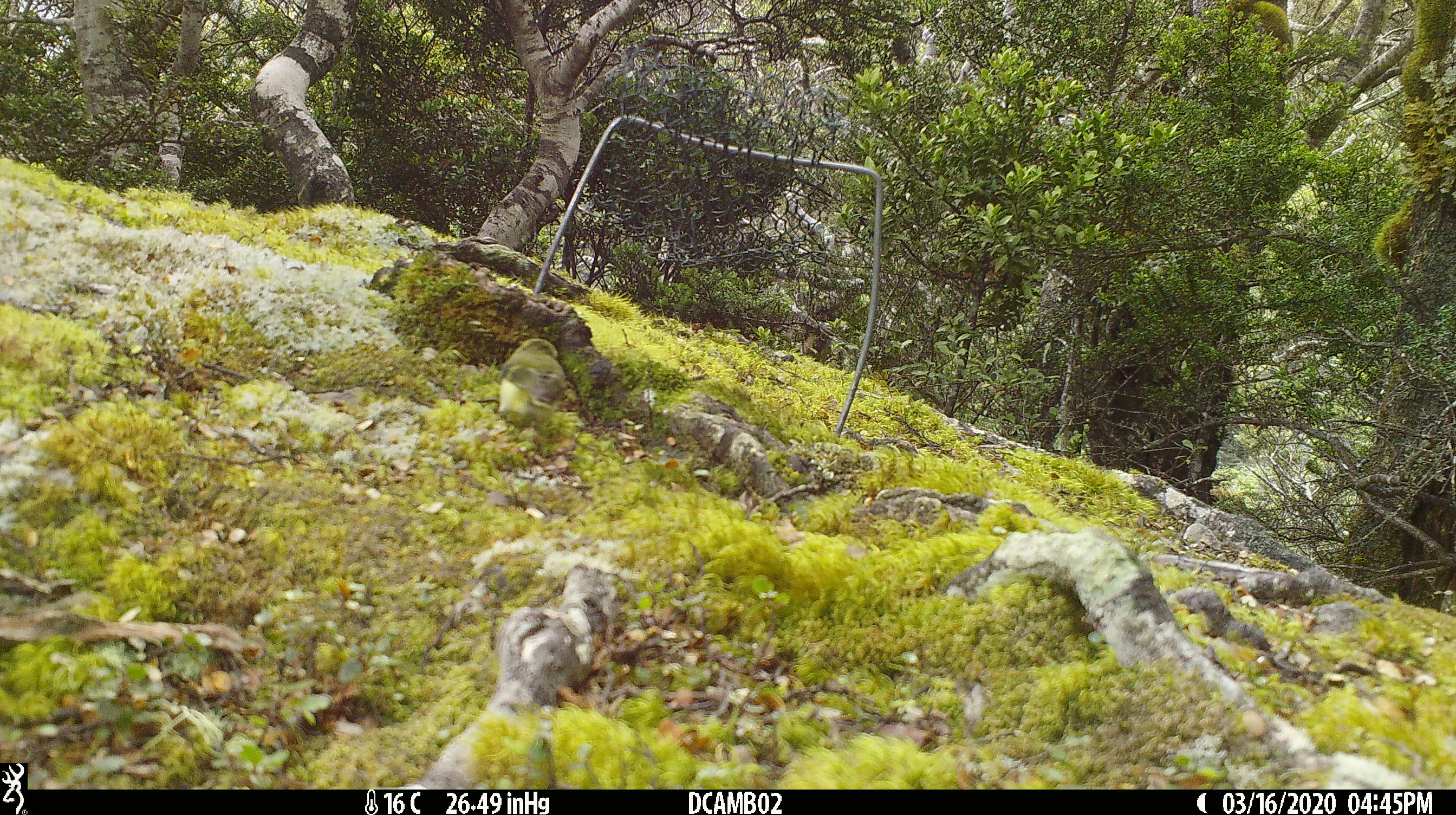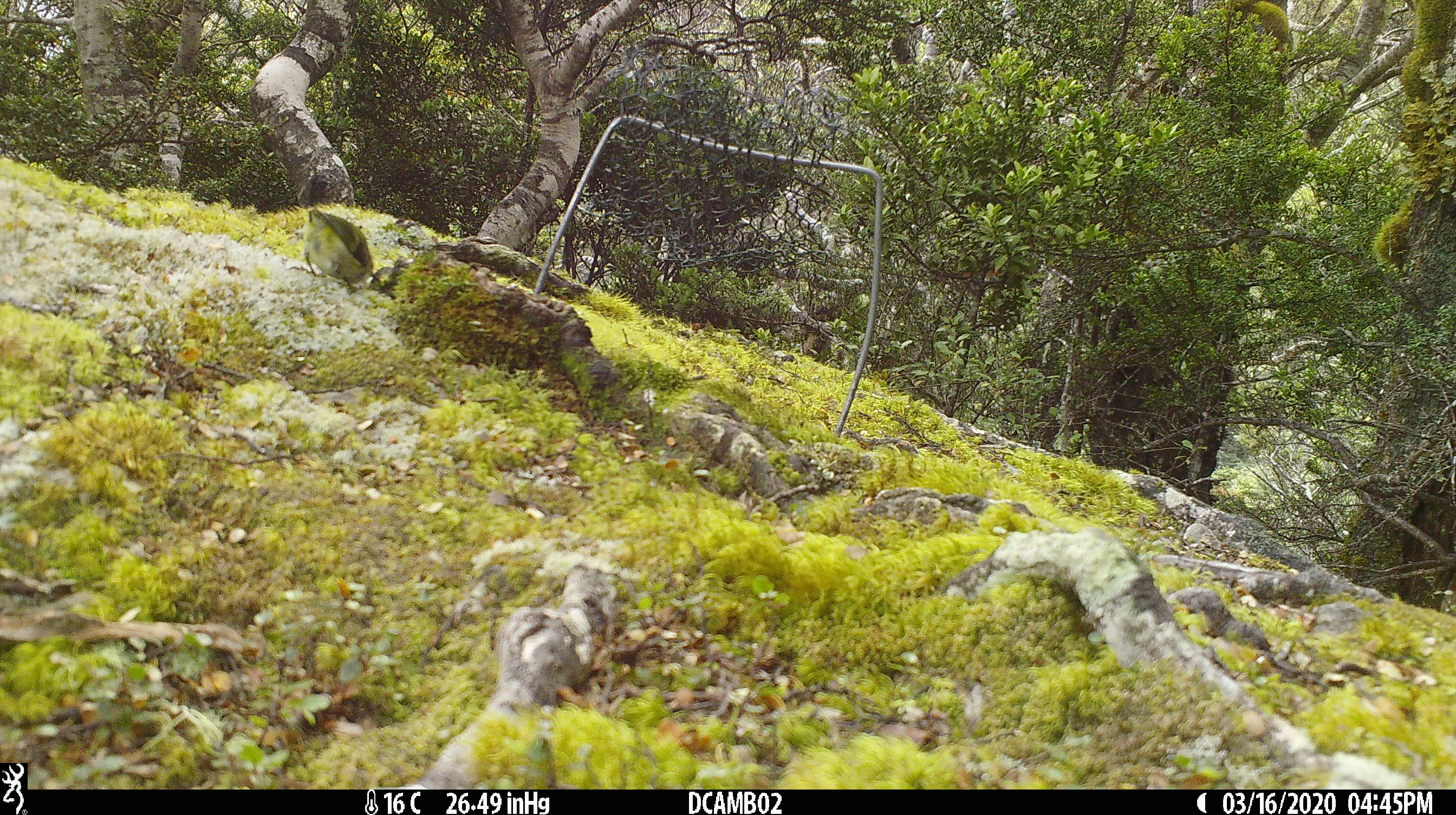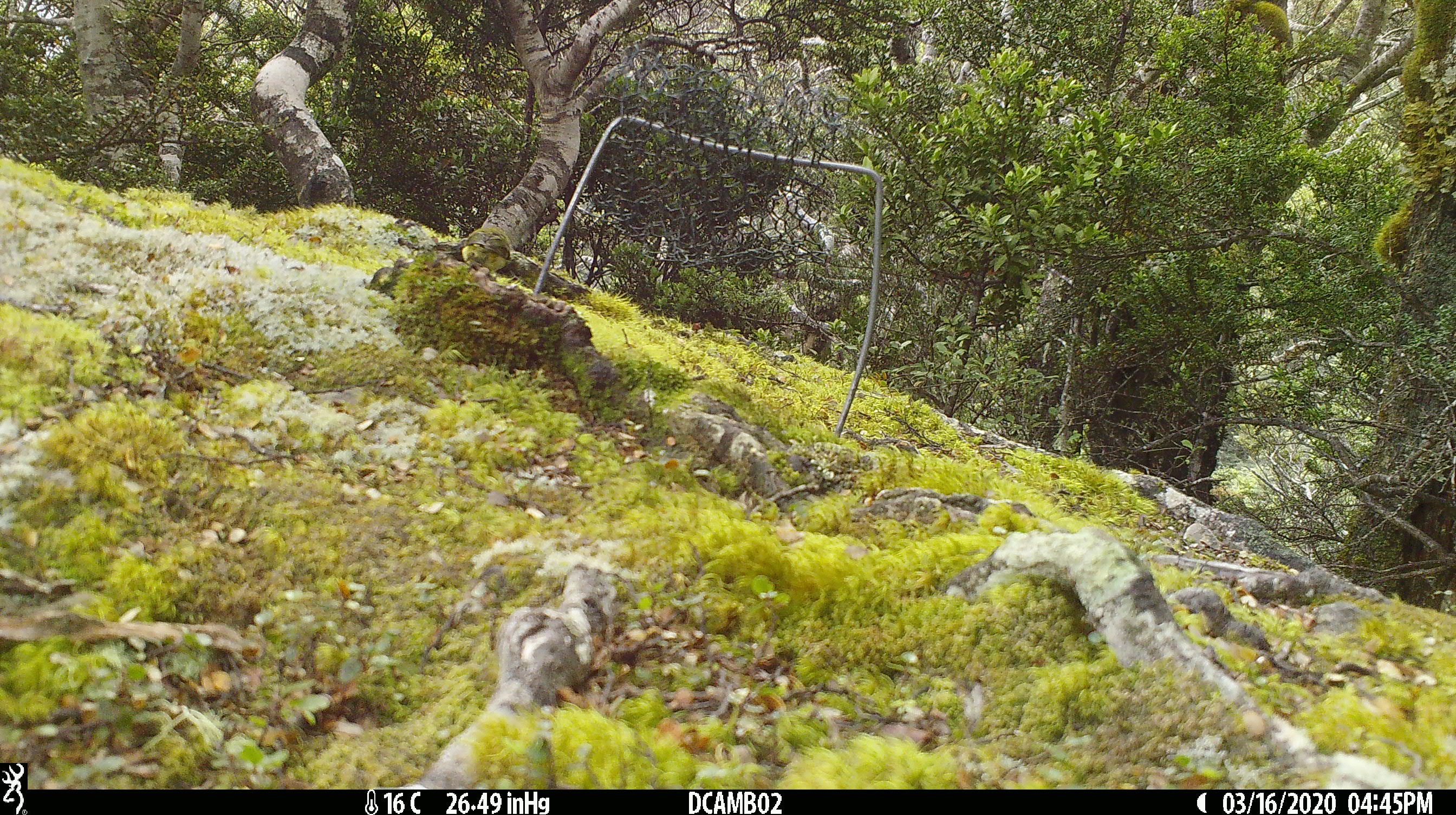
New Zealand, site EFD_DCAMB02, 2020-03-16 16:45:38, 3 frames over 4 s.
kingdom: Animalia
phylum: Chordata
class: Aves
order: Passeriformes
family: Acanthisittidae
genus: Acanthisitta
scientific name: Acanthisitta chloris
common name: rifleman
Rifleman (Acanthisitta chloris).